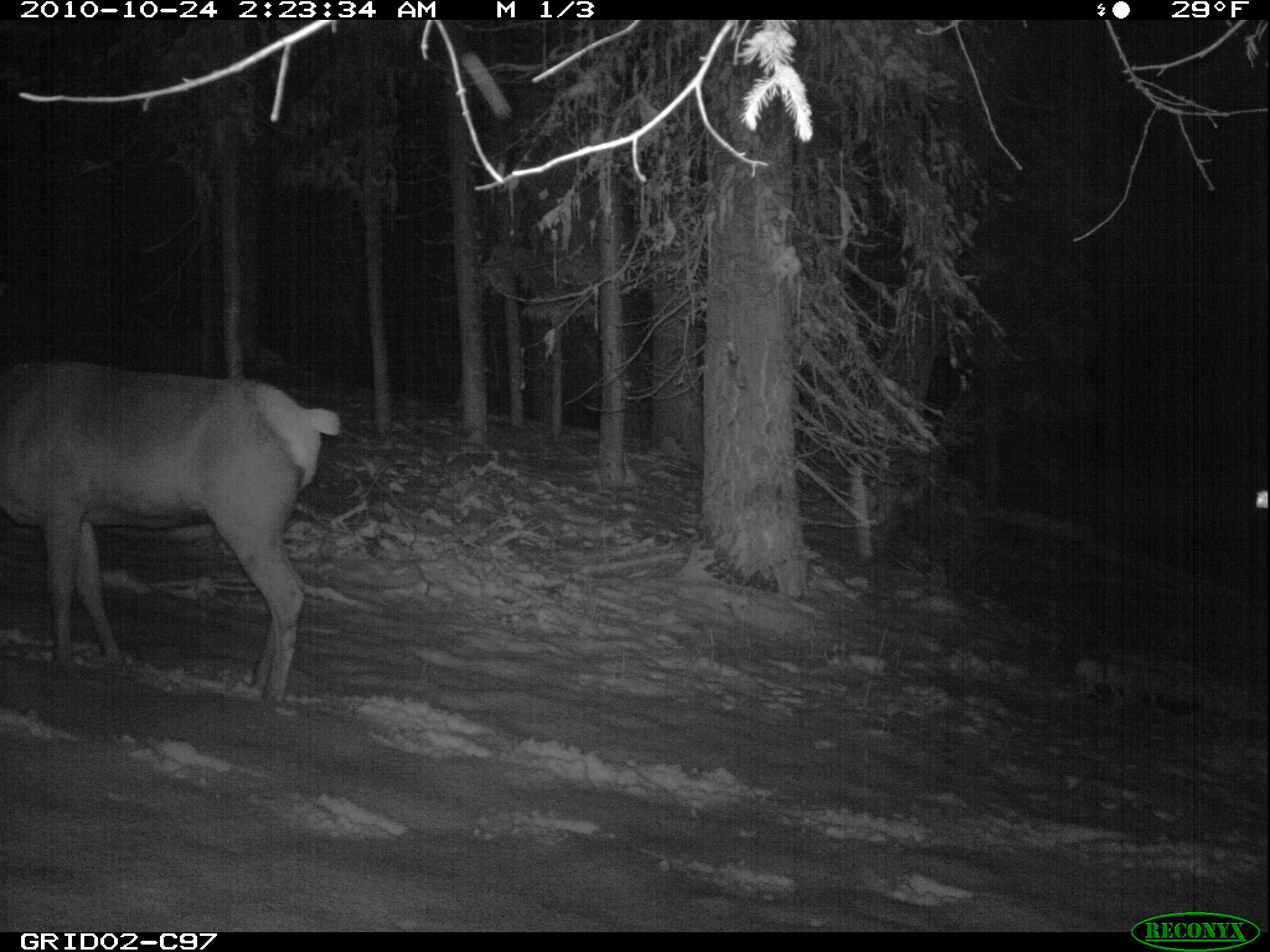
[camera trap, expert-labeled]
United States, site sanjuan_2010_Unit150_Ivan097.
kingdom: Animalia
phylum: Chordata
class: Mammalia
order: Artiodactyla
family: Cervidae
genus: Cervus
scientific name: Cervus elaphus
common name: red deer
Cervus elaphus (red deer).